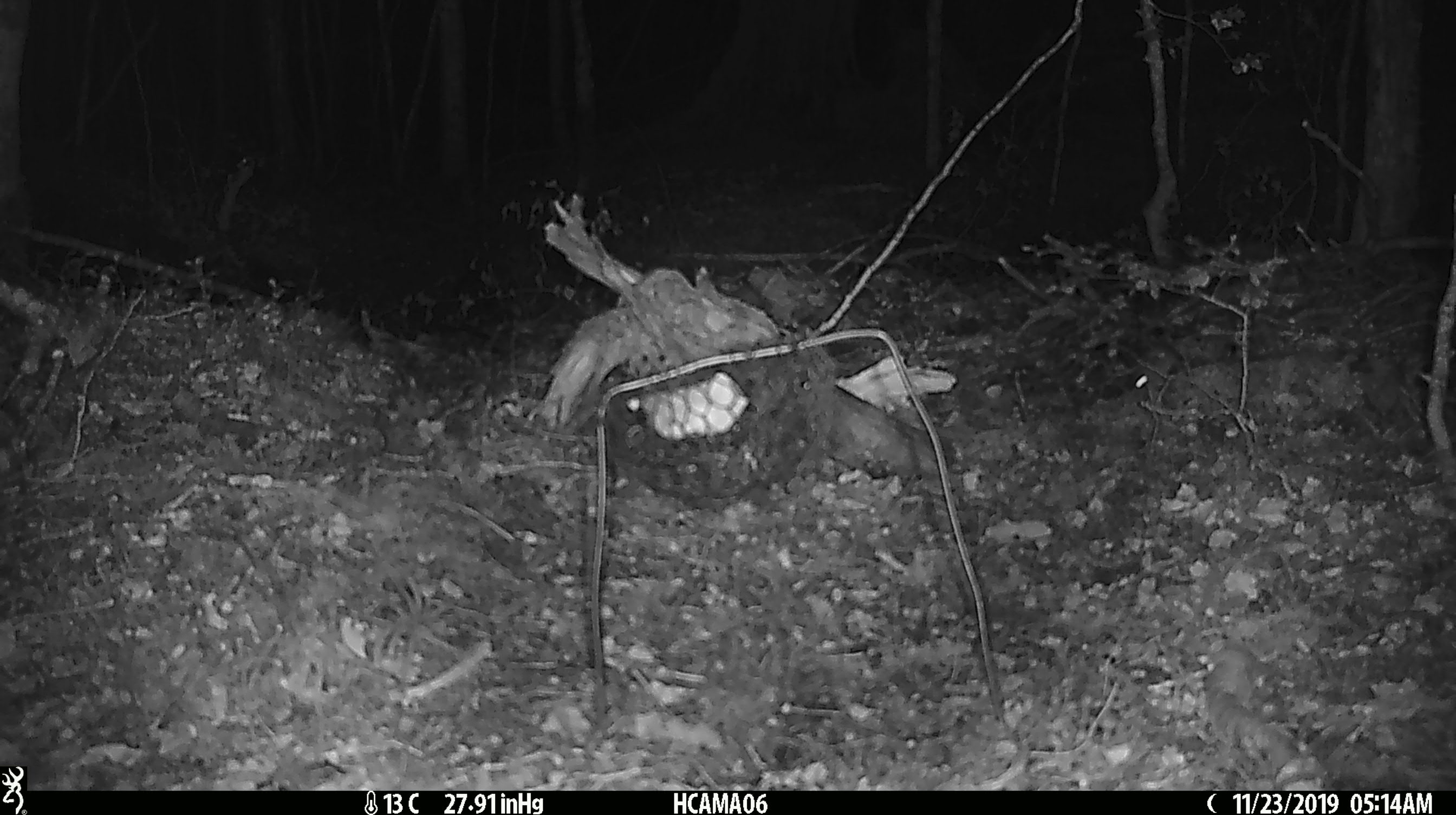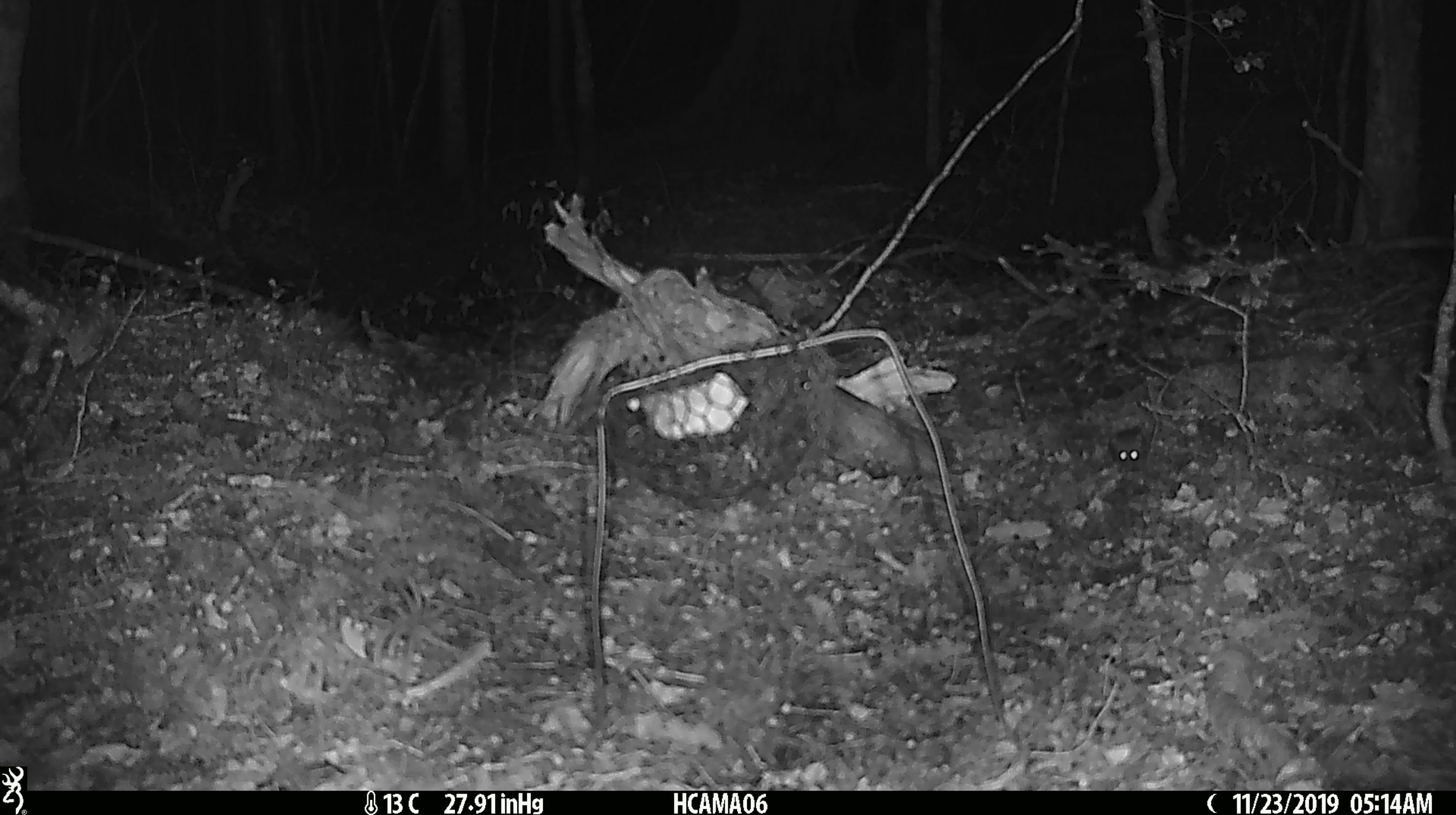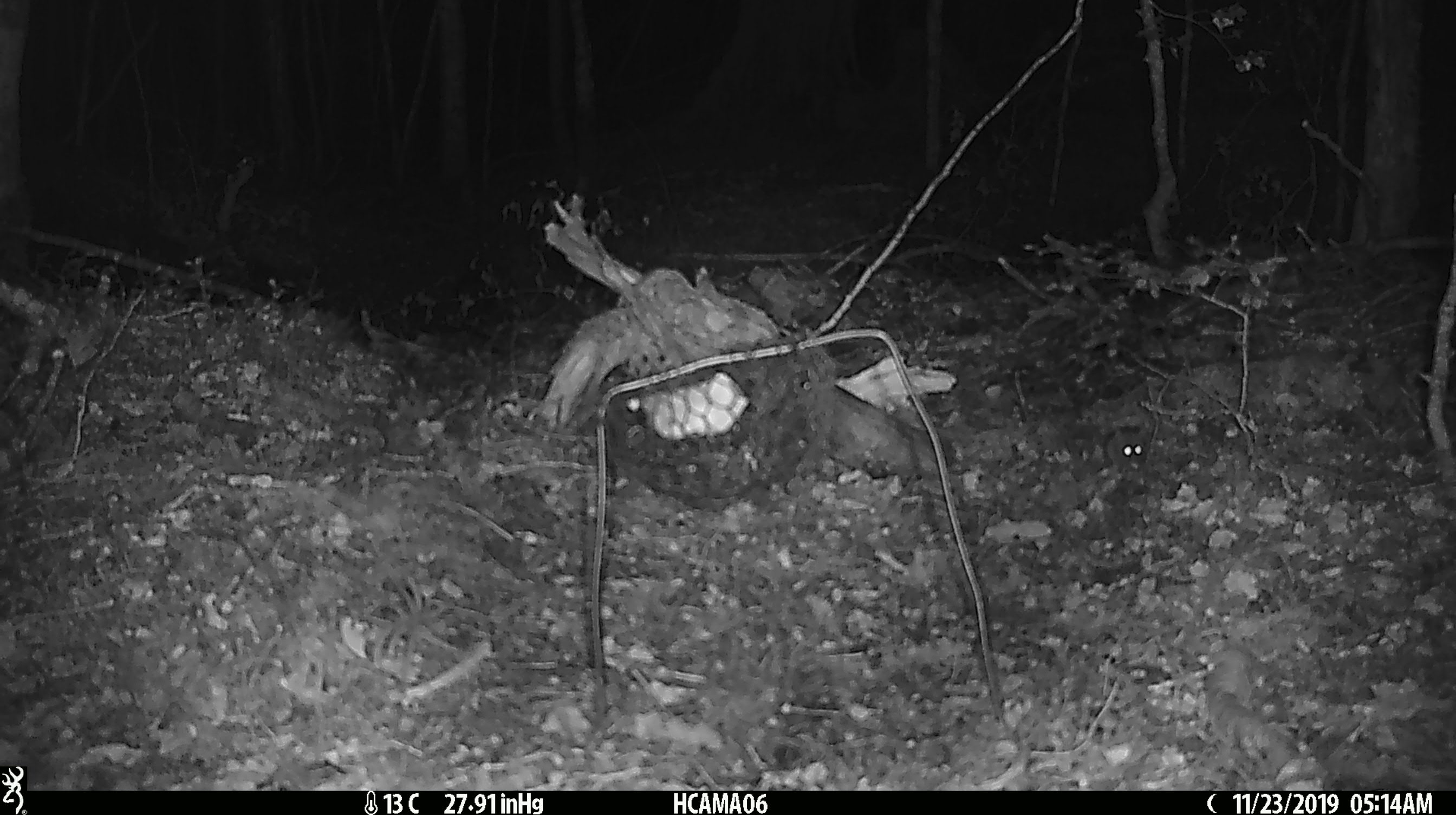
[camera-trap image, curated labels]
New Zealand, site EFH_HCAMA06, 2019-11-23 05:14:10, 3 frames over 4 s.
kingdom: Animalia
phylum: Chordata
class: Mammalia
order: Rodentia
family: Muridae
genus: Mus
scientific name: Mus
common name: mouse